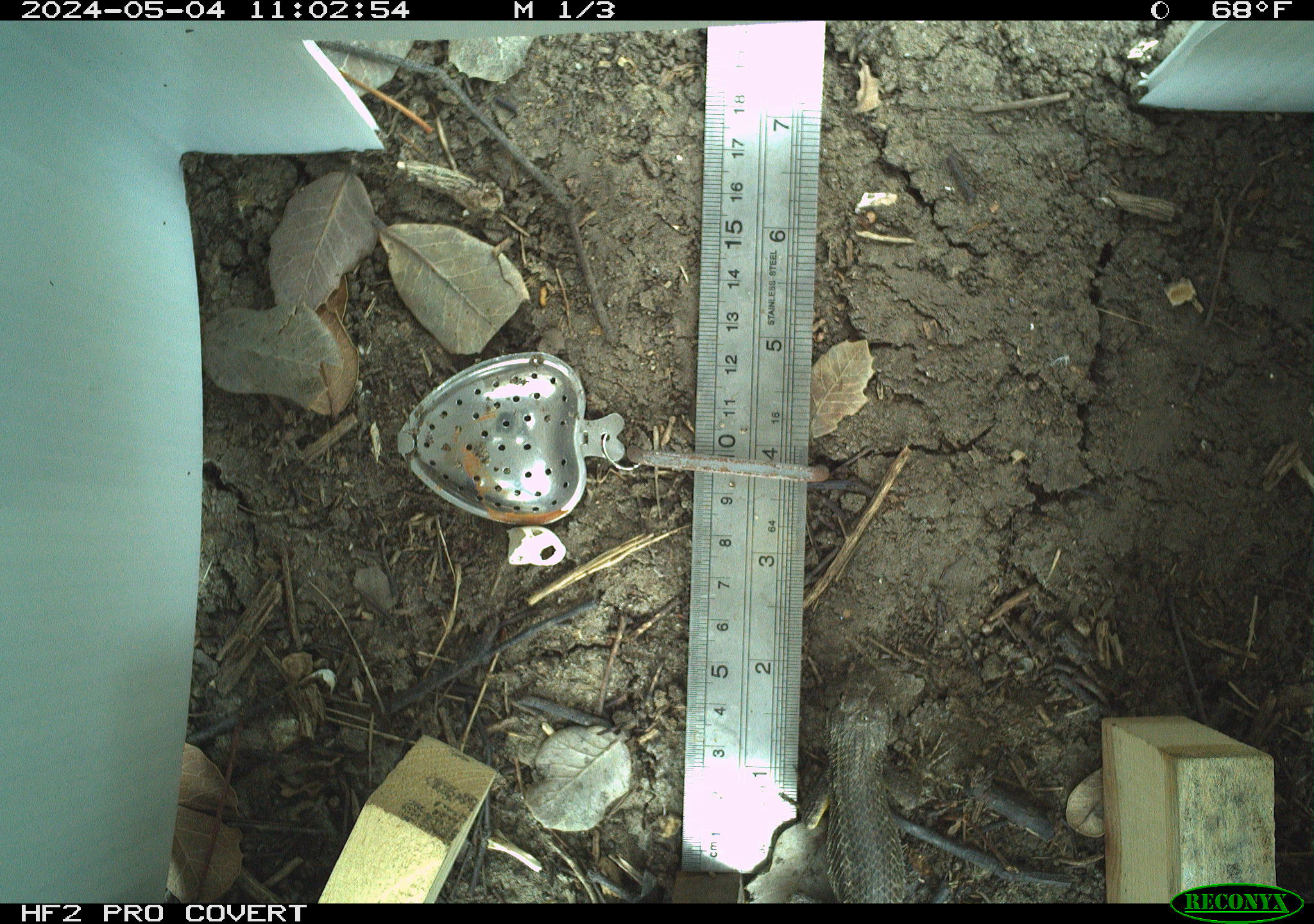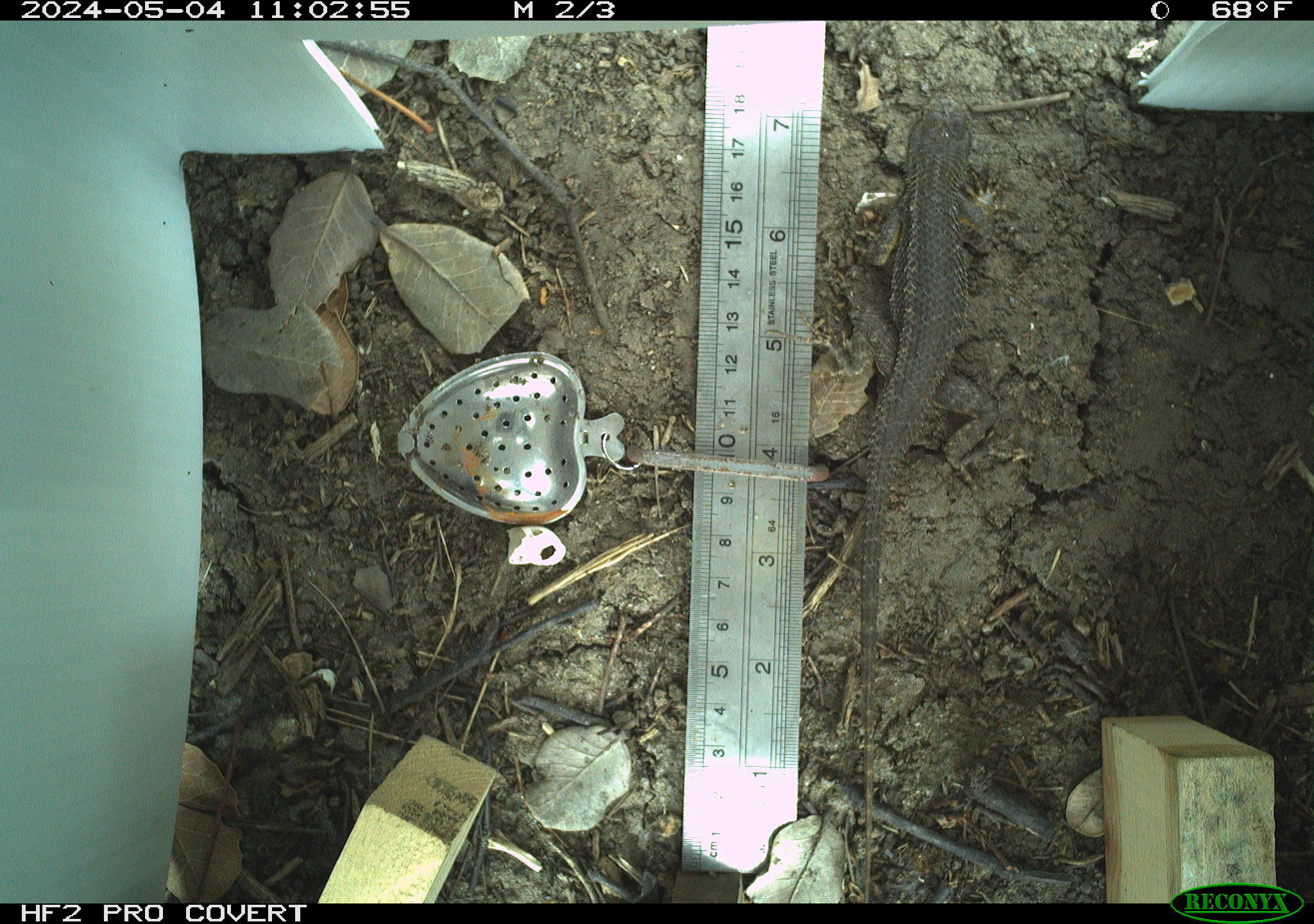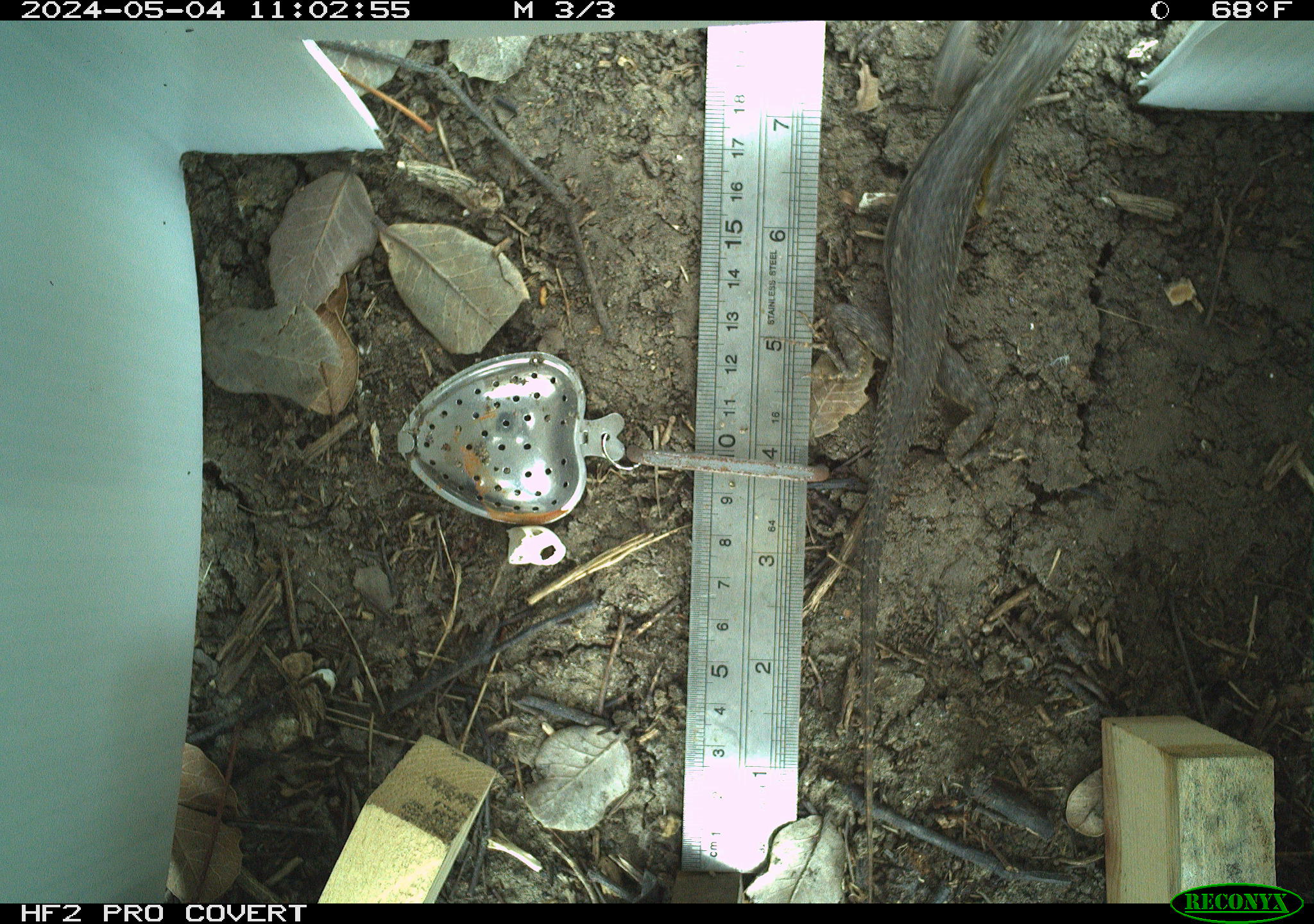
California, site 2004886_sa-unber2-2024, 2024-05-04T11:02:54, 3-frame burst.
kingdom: Animalia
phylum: Chordata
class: Reptilia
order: Squamata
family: Phrynosomatidae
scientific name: Phrynosomatidae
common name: phrynosomatid lizards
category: phrynosomatidae family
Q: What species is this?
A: Phrynosomatidae family (phrynosomatid lizards) (Phrynosomatidae).